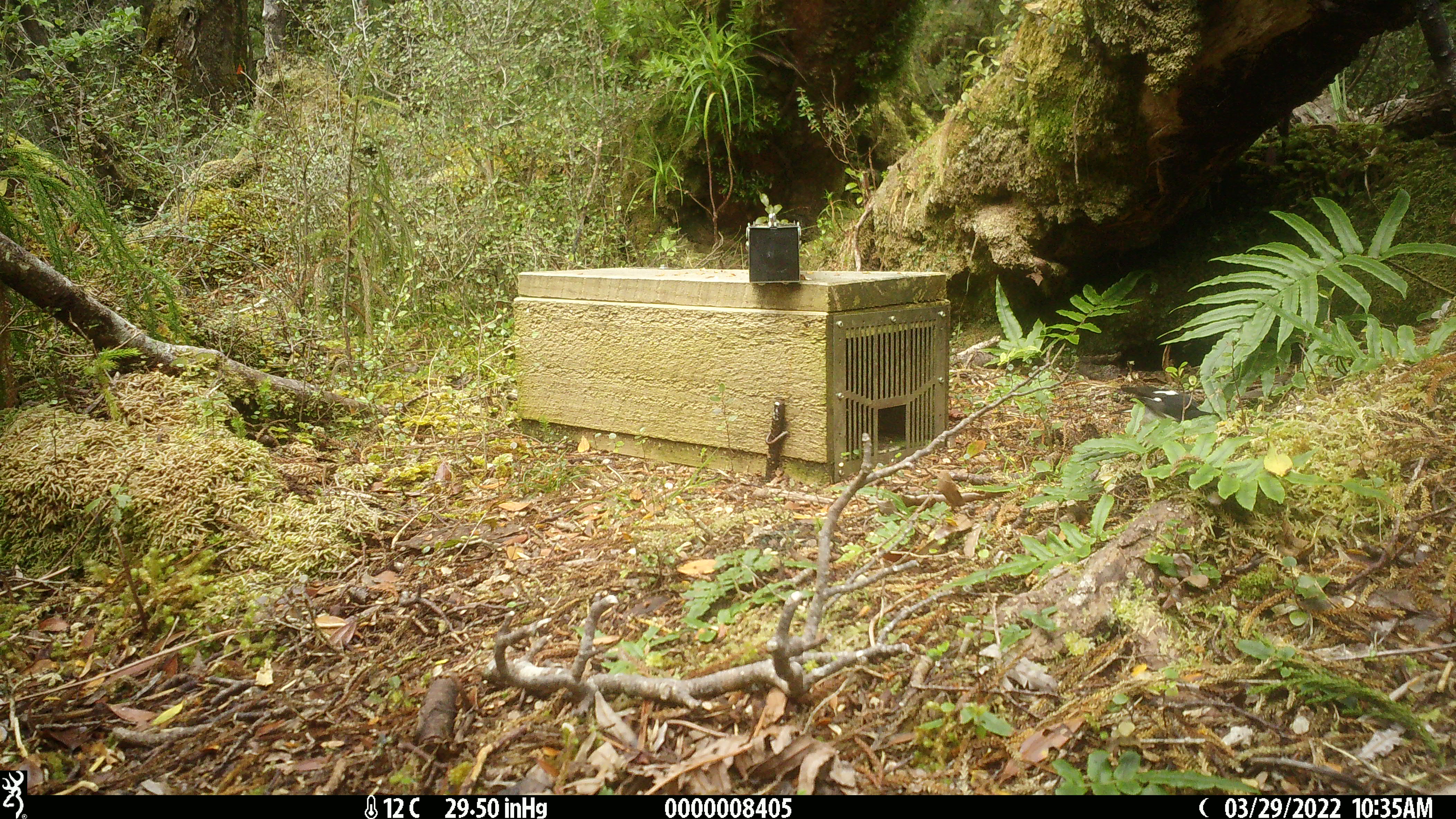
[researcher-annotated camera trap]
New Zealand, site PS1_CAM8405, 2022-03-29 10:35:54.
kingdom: Animalia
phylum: Chordata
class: Aves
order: Passeriformes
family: Petroicidae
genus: Petroica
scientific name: Petroica macrocephala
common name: tomtit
Tomtit (Petroica macrocephala).